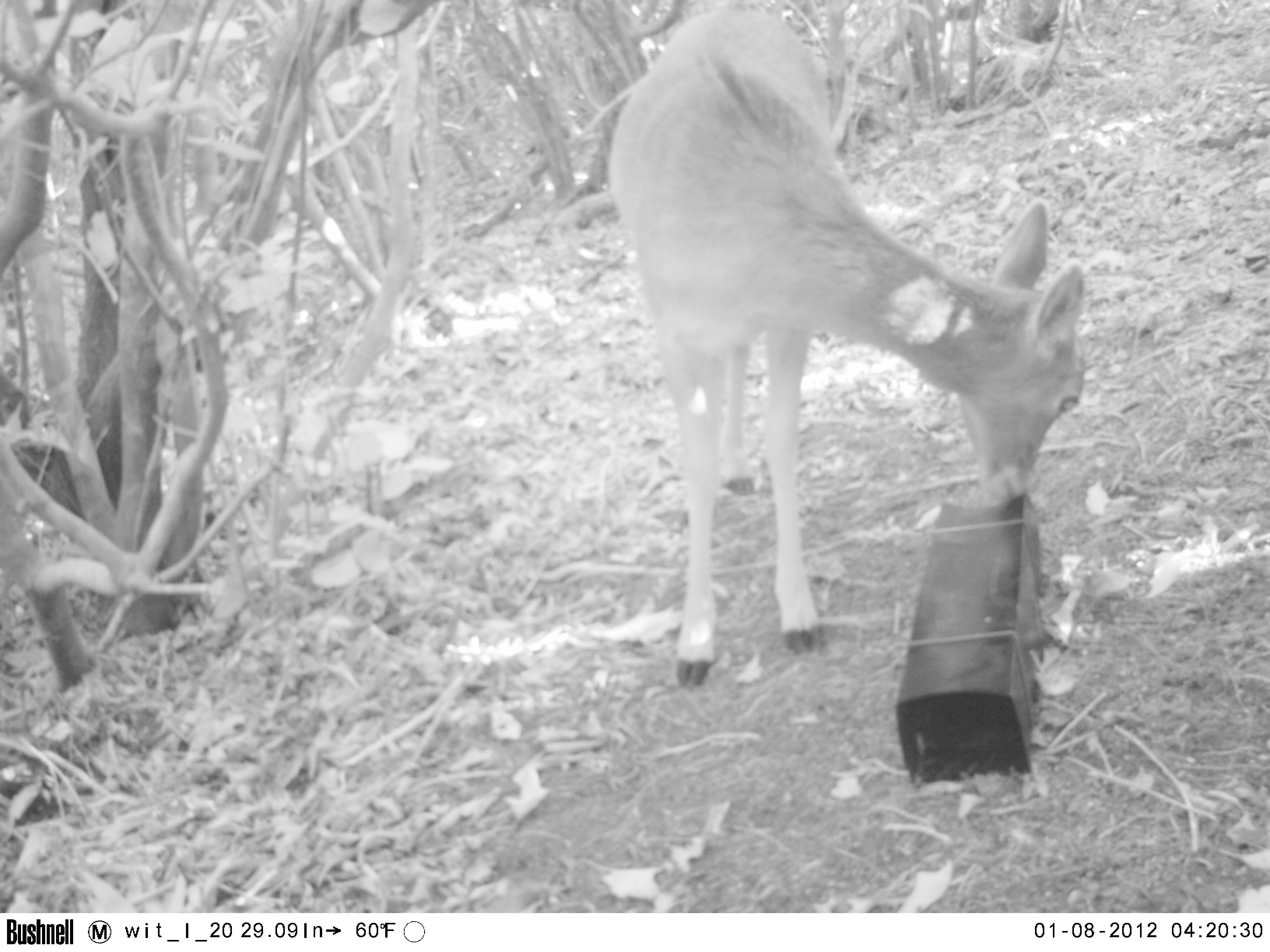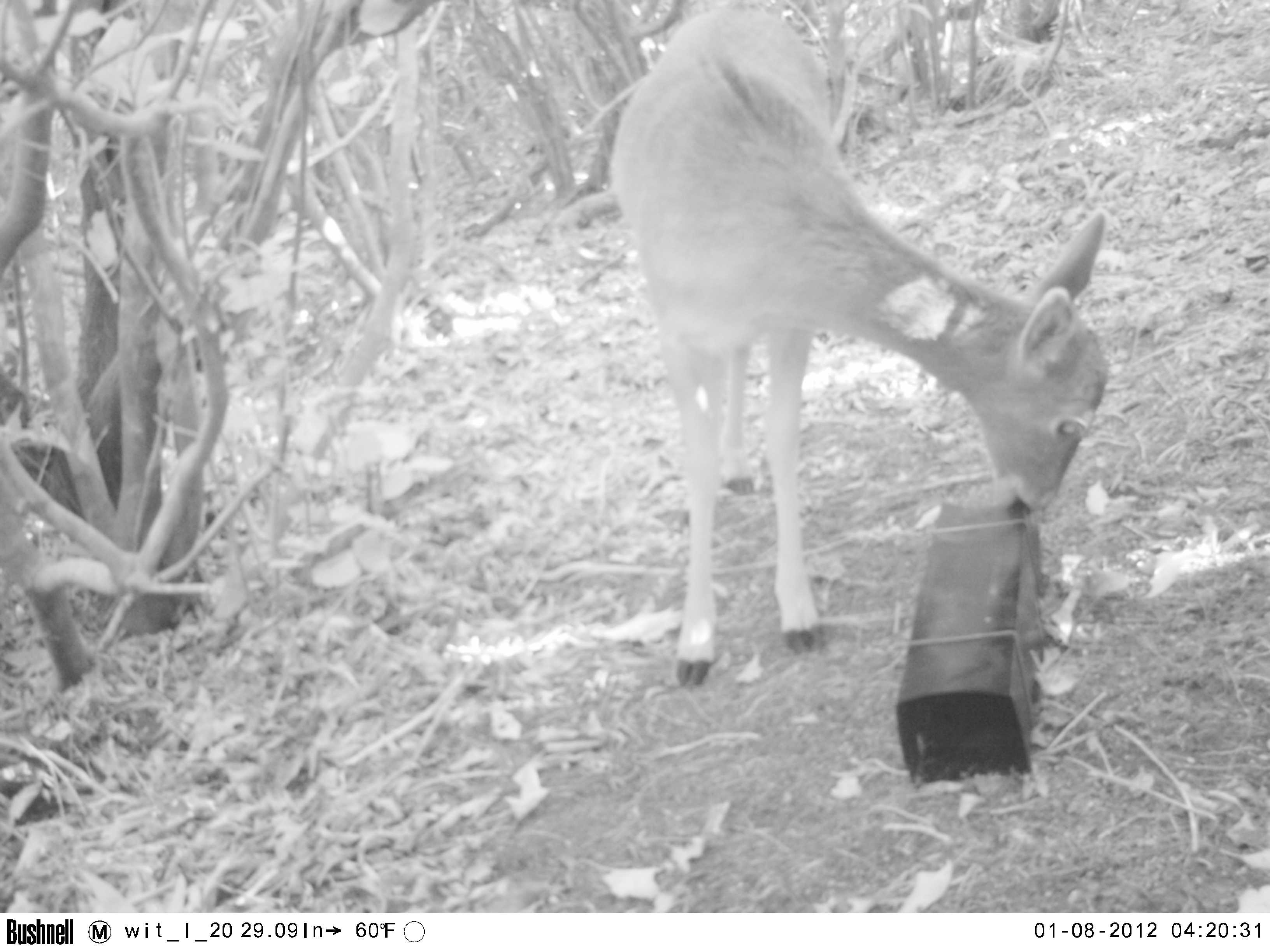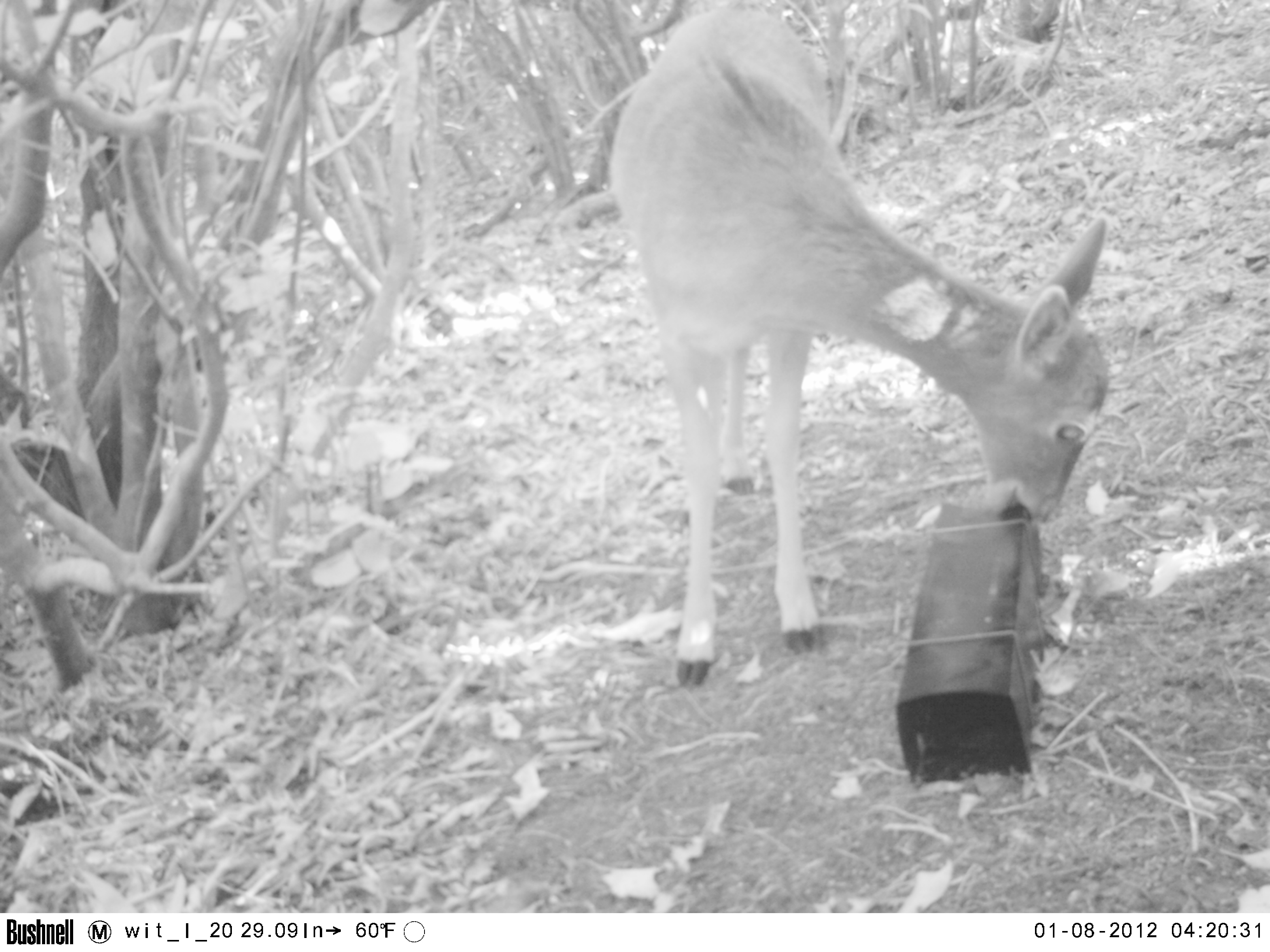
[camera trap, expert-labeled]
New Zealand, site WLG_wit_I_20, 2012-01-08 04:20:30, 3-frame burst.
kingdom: Animalia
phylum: Chordata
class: Mammalia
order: Artiodactyla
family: Cervidae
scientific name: Cervidae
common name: deer